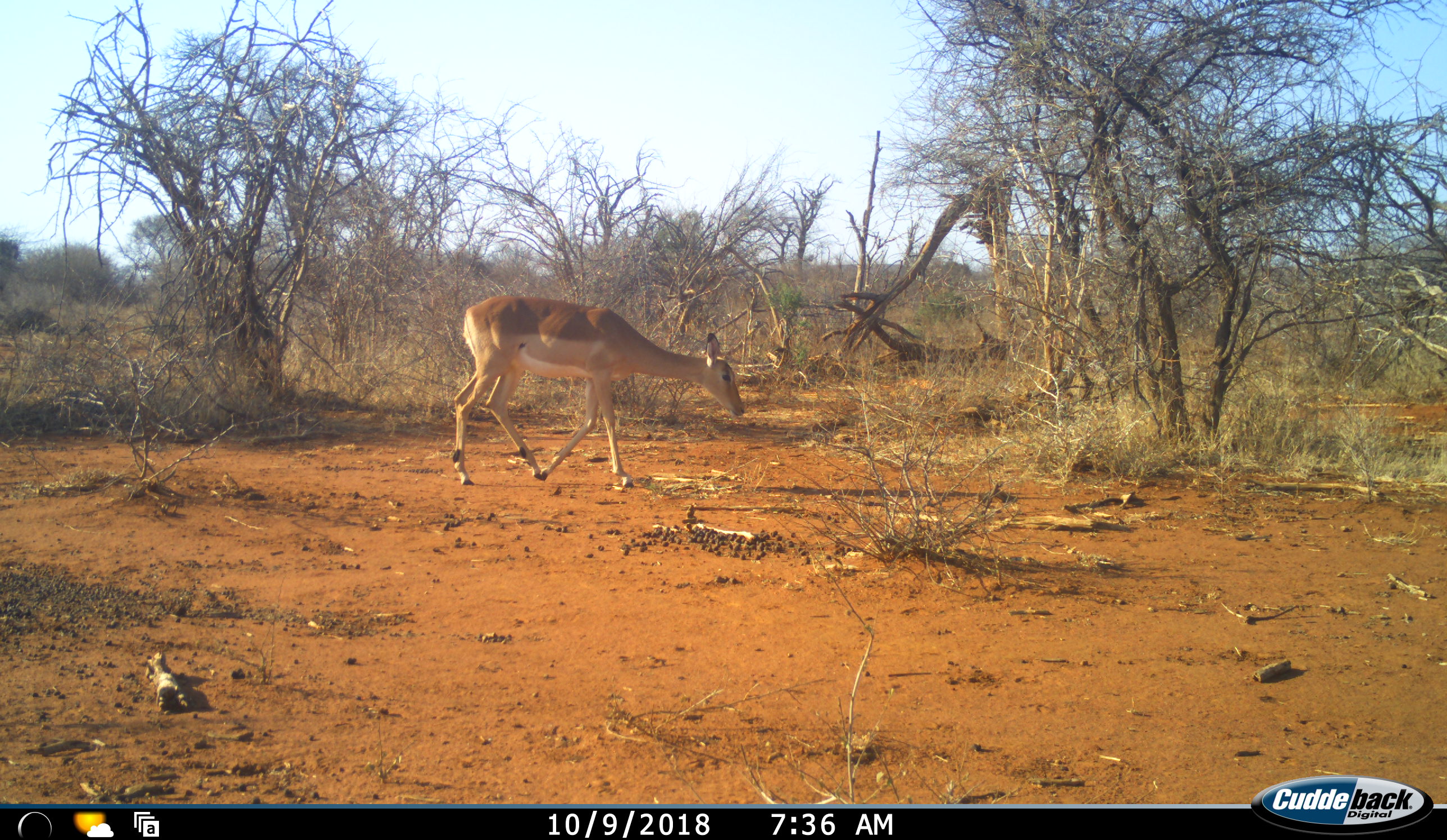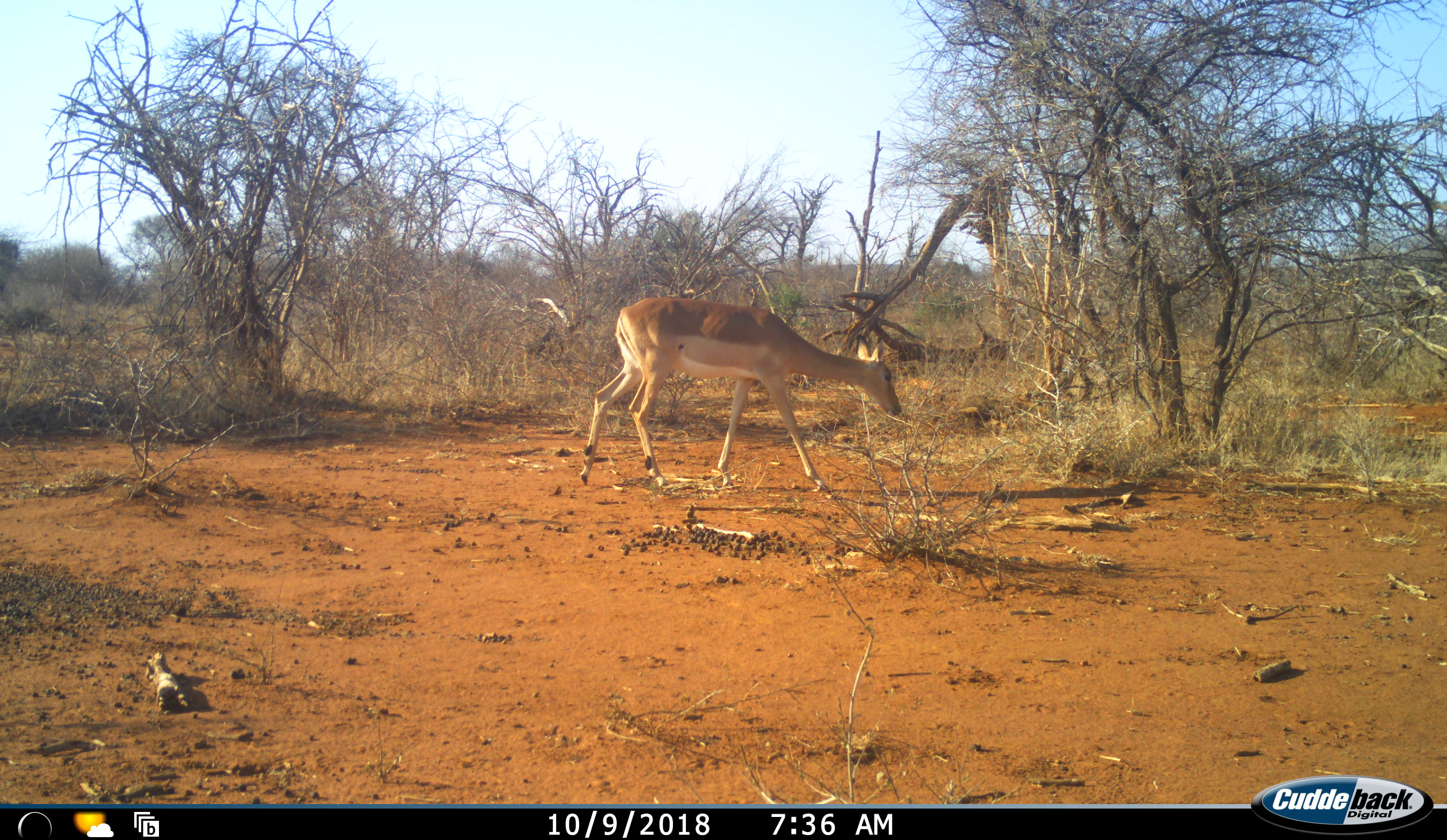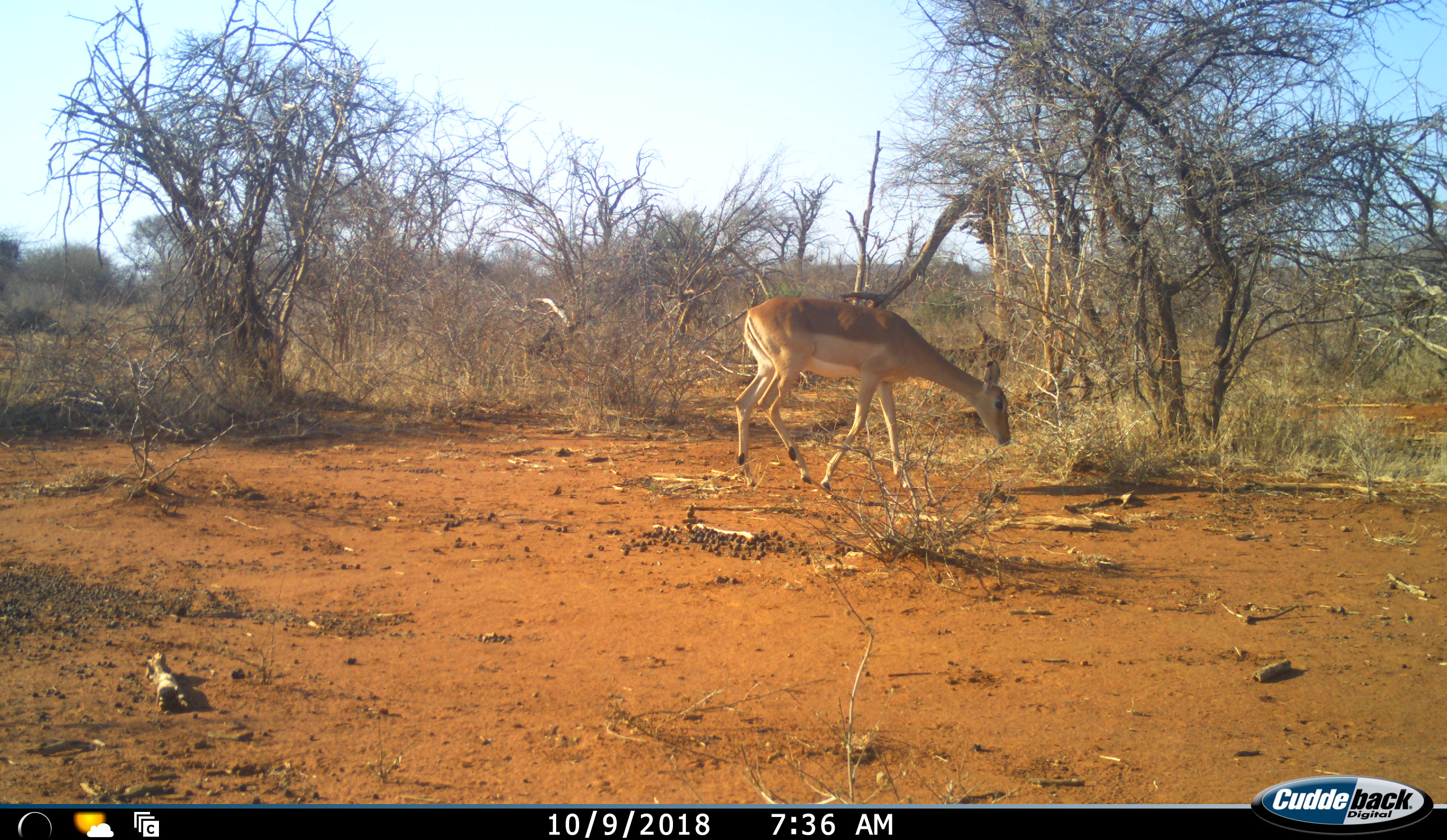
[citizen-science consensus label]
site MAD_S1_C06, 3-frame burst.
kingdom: Animalia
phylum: Chordata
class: Mammalia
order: Artiodactyla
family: Bovidae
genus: Aepyceros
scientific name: Aepyceros melampus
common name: impala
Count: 1.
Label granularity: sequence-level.